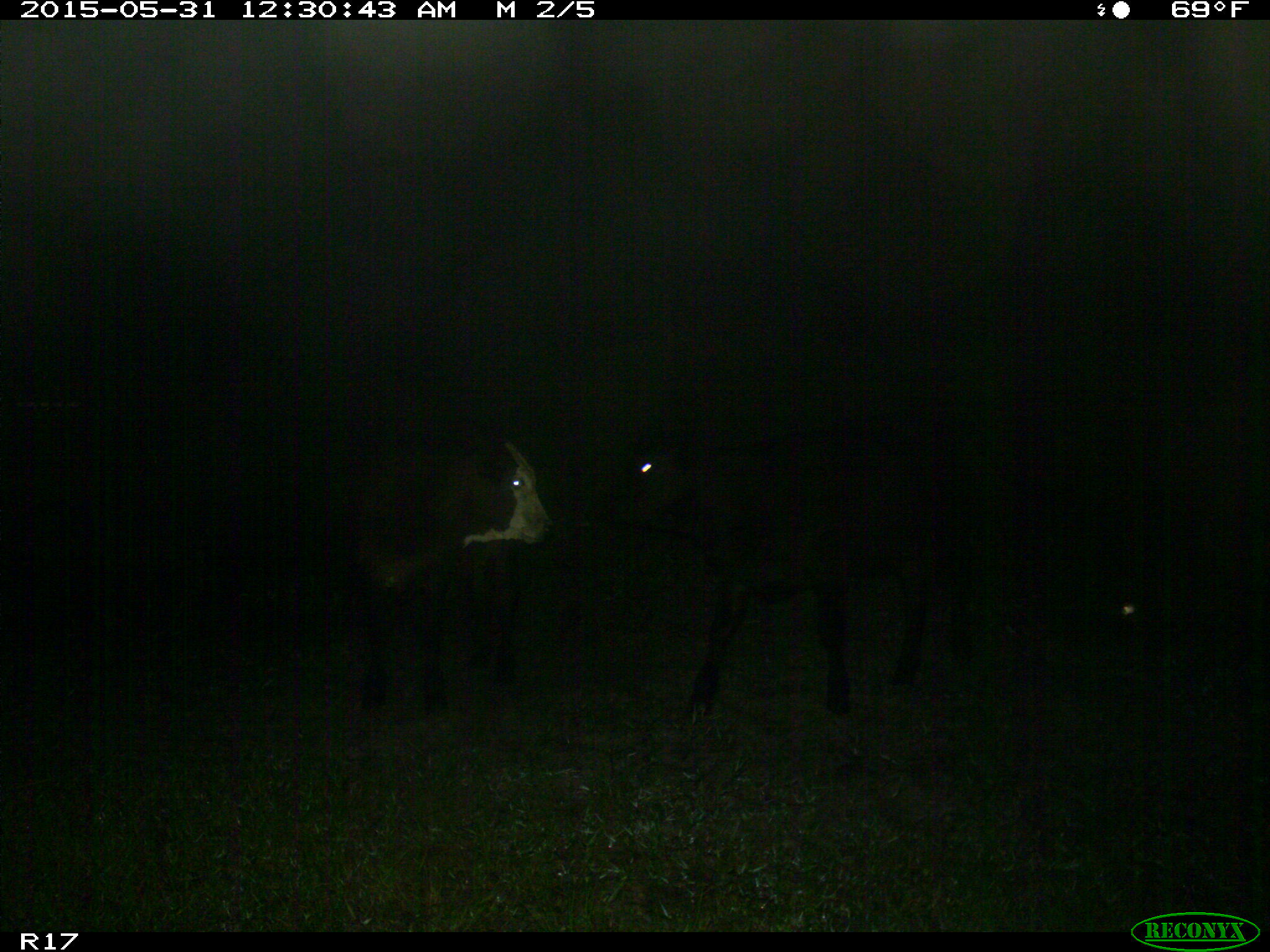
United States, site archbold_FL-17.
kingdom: Animalia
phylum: Chordata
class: Mammalia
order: Artiodactyla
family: Bovidae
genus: Bos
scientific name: Bos taurus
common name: domestic cow